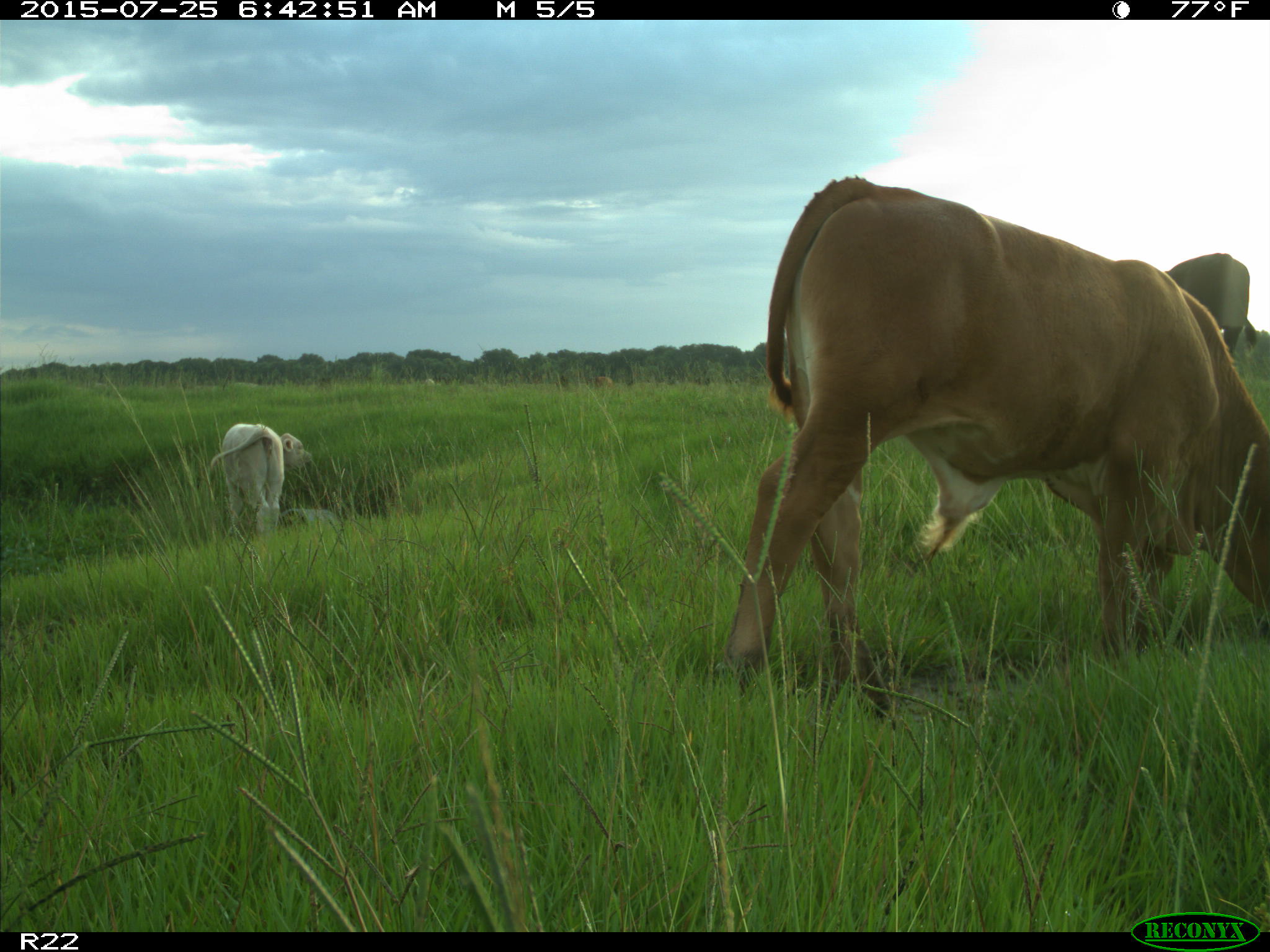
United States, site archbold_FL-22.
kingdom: Animalia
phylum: Chordata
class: Mammalia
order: Artiodactyla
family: Bovidae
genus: Bos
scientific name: Bos taurus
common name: domestic cow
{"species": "Bos taurus (domestic cow)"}